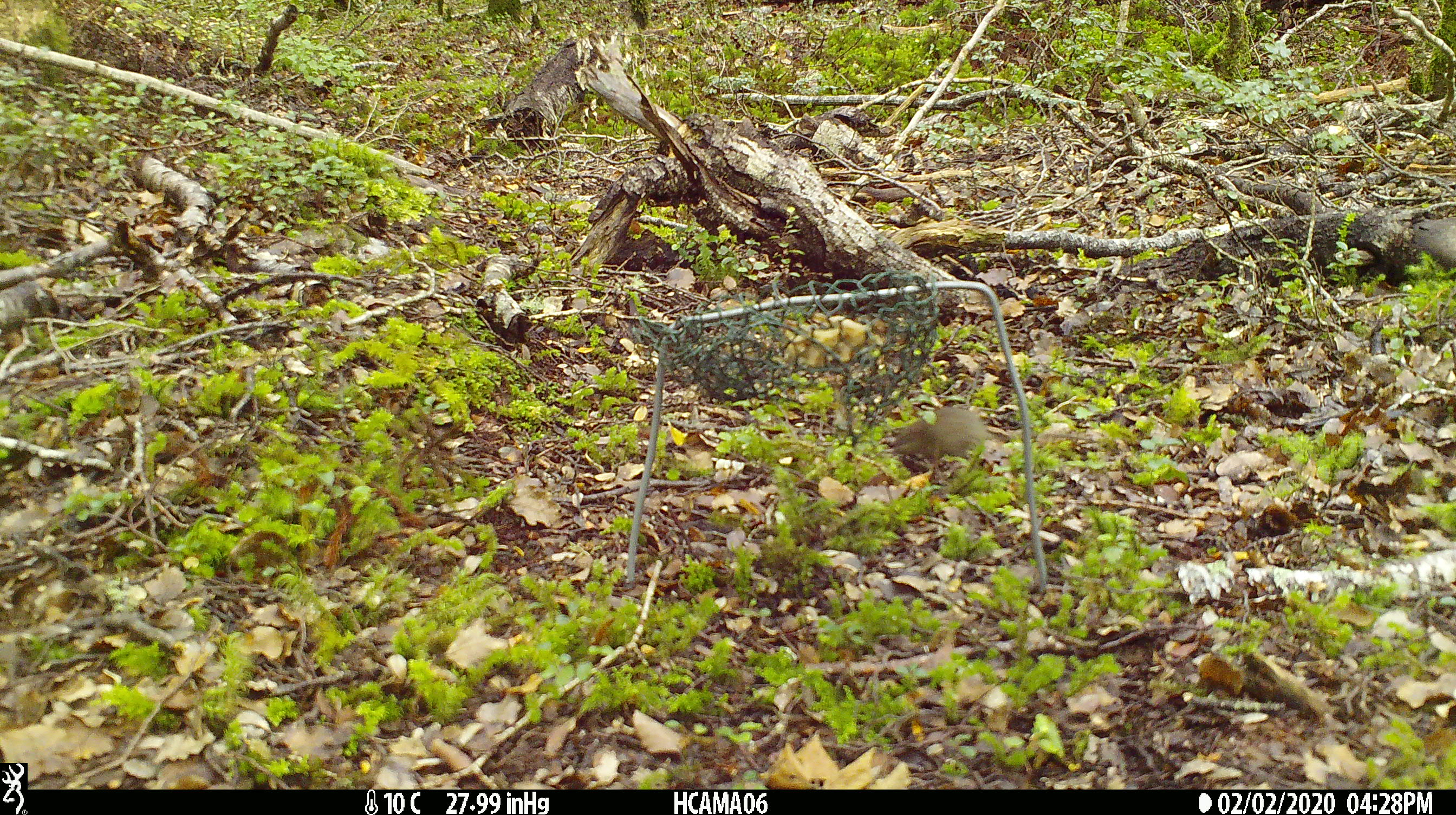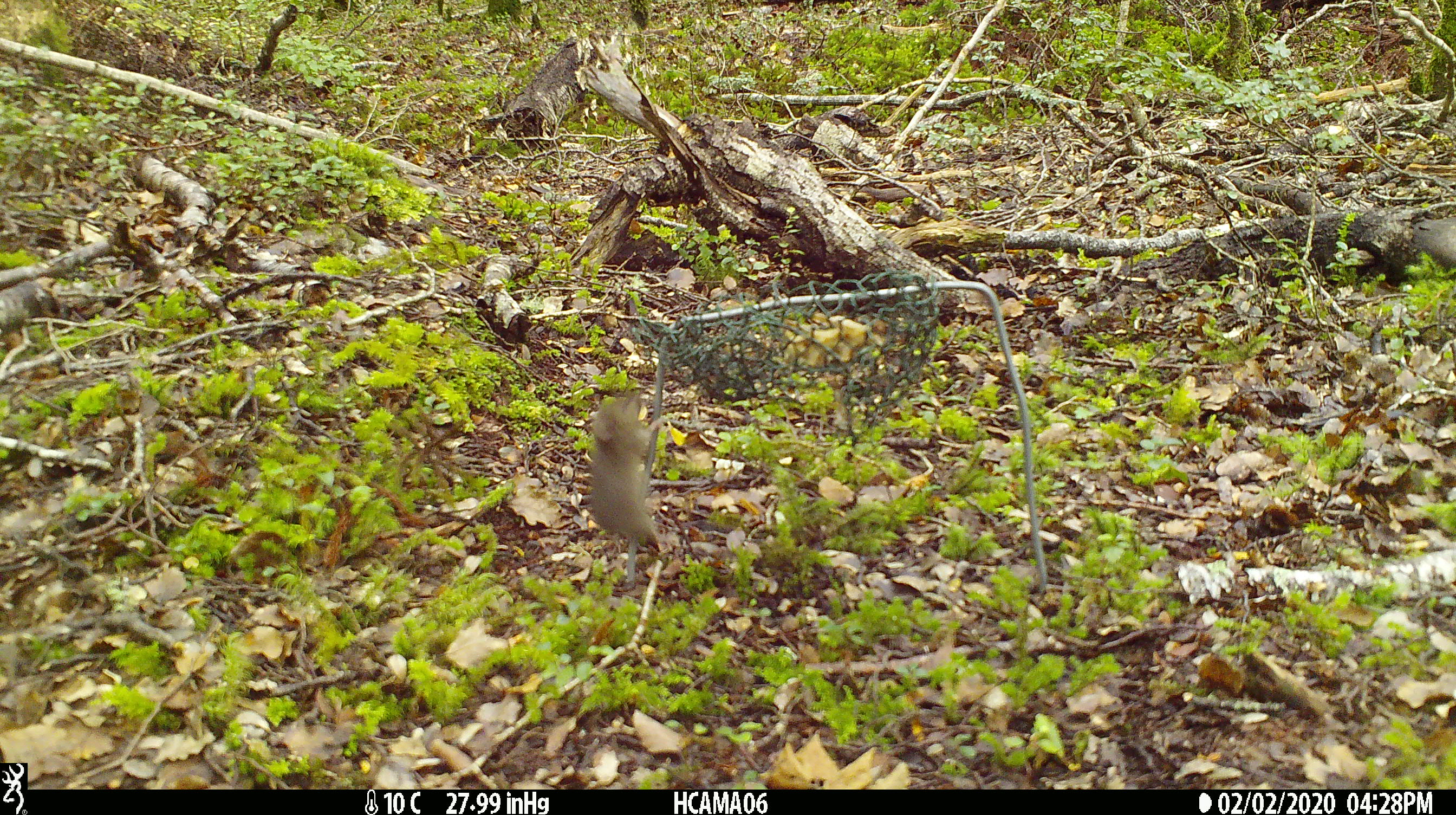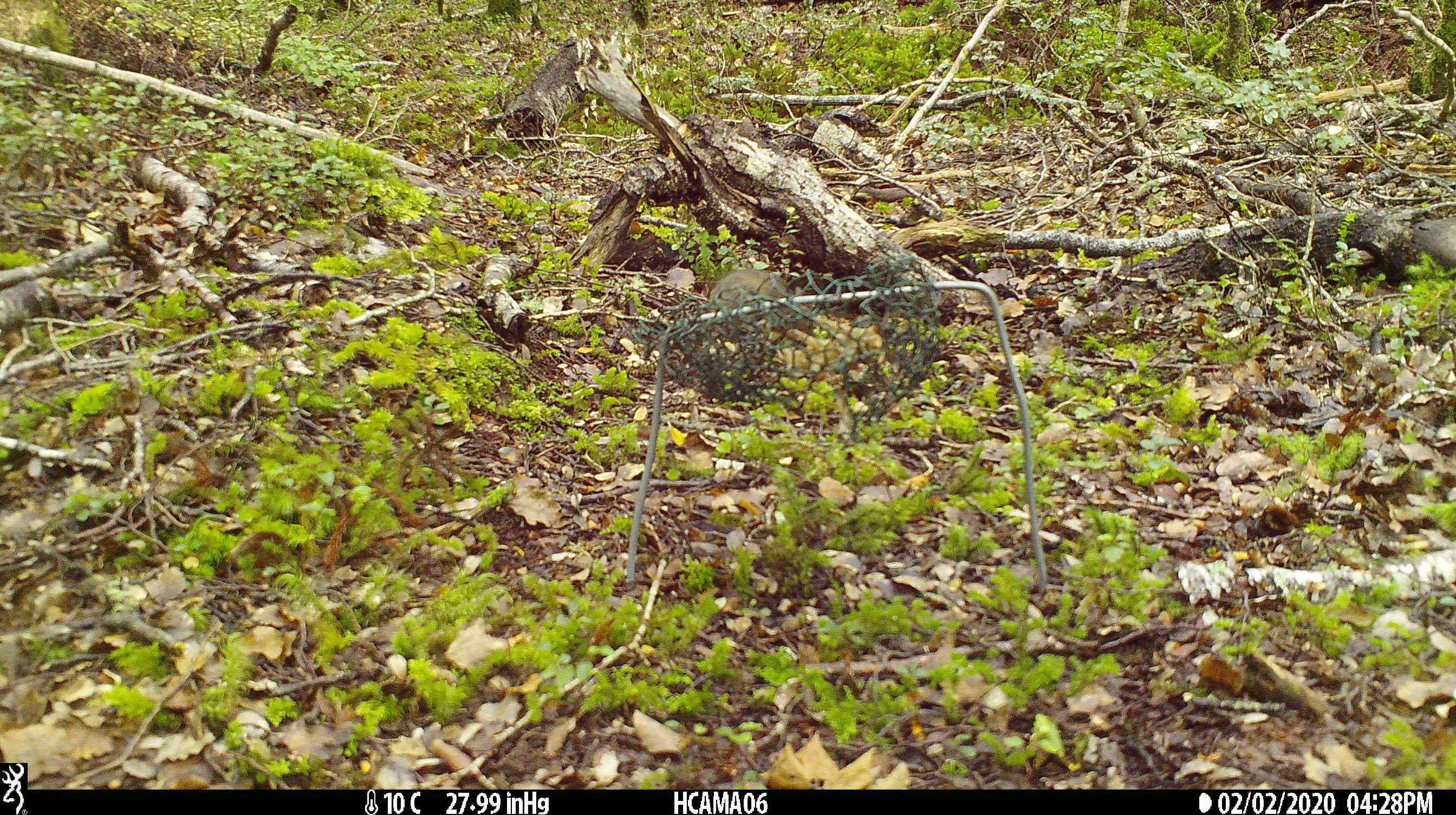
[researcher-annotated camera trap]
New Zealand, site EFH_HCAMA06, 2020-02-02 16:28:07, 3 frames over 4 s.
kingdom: Animalia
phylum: Chordata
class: Mammalia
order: Rodentia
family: Muridae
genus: Mus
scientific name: Mus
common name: mouse